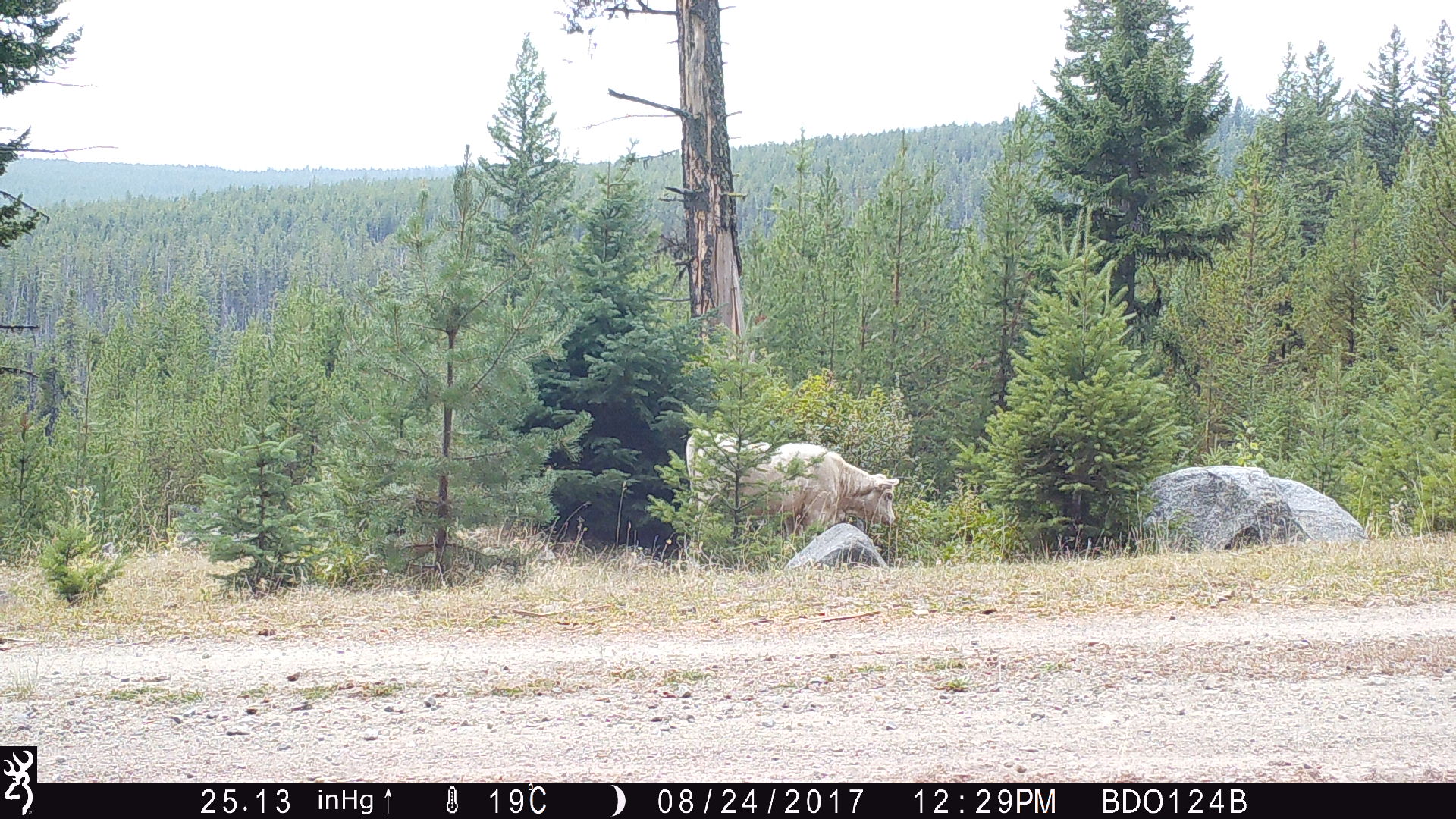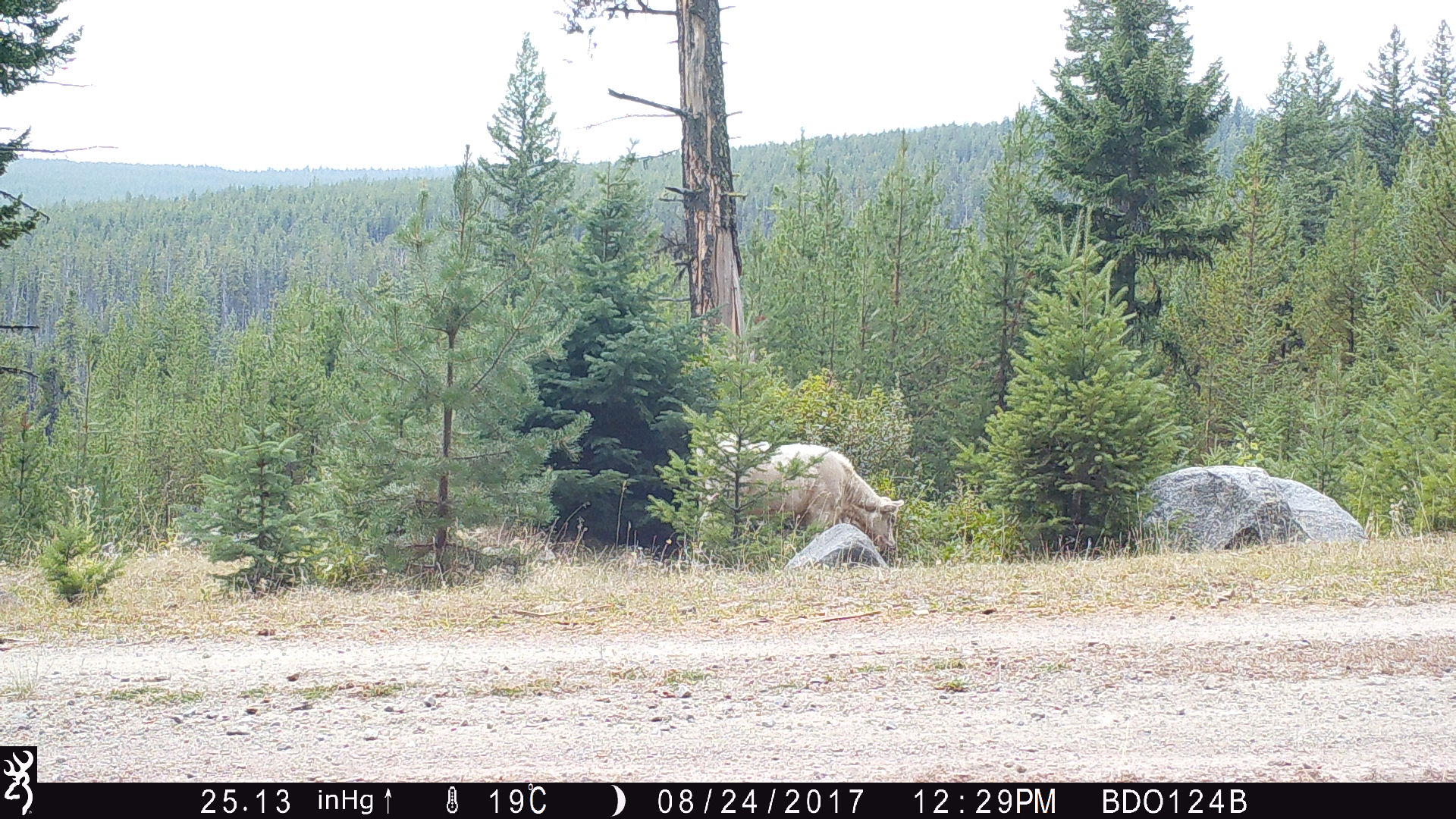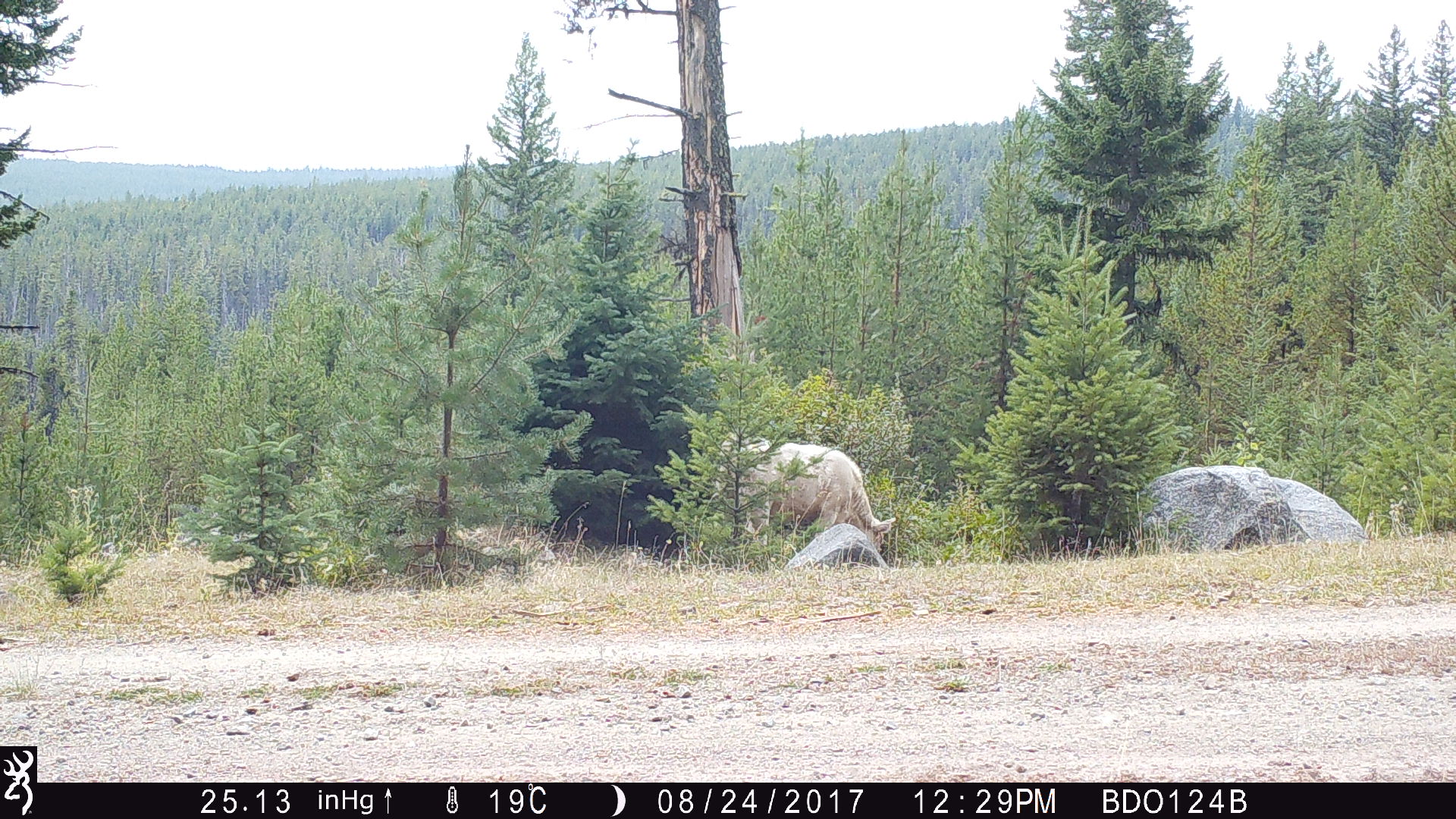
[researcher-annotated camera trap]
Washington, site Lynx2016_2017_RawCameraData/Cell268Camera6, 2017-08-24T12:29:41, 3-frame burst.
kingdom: Animalia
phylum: Chordata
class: Mammalia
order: Artiodactyla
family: Bovidae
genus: Bos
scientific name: Bos taurus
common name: domestic cattle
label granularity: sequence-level